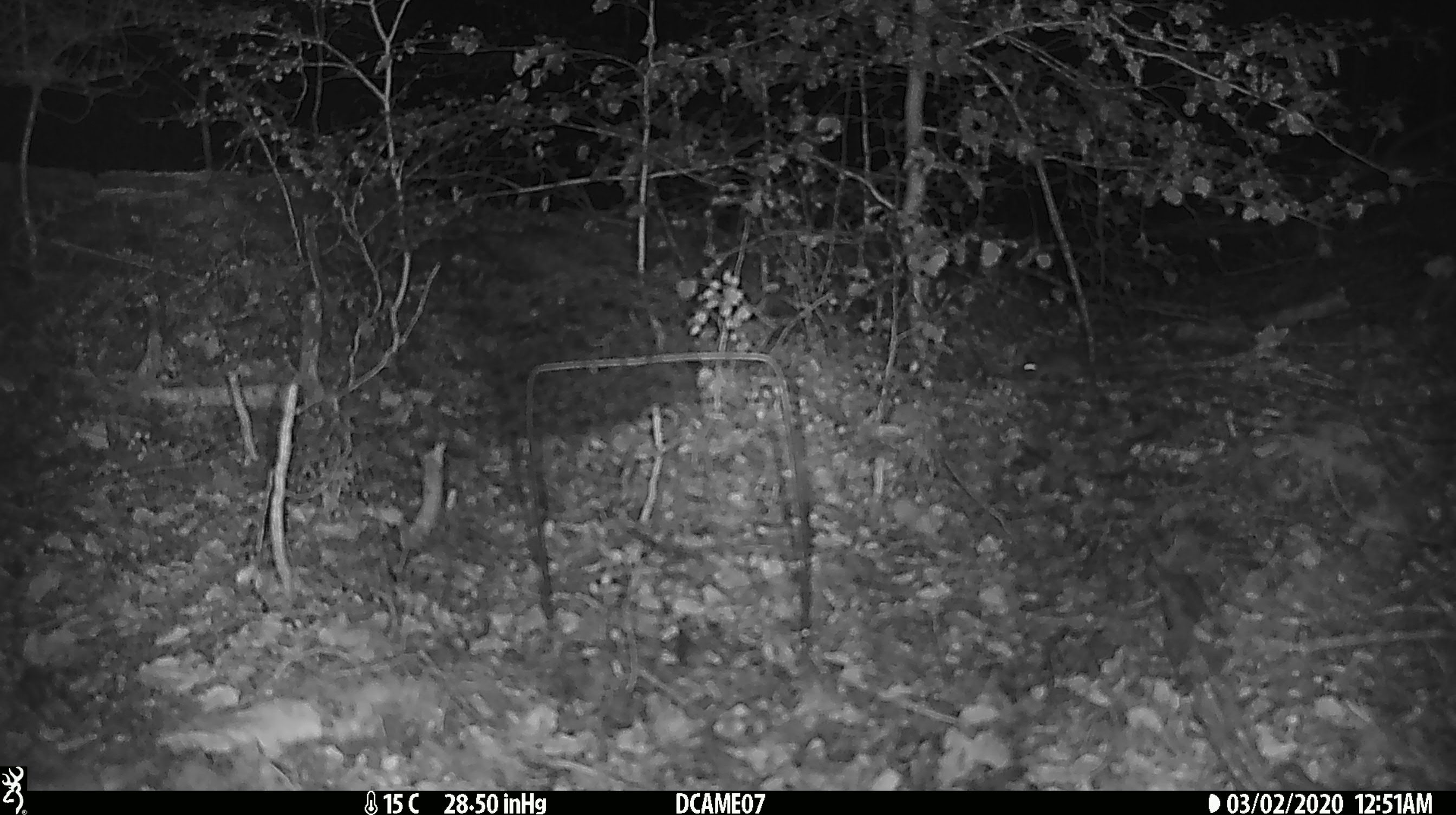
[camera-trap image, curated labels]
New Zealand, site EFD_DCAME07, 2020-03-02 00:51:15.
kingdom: Animalia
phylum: Chordata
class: Mammalia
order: Rodentia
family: Muridae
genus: Mus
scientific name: Mus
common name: mouse